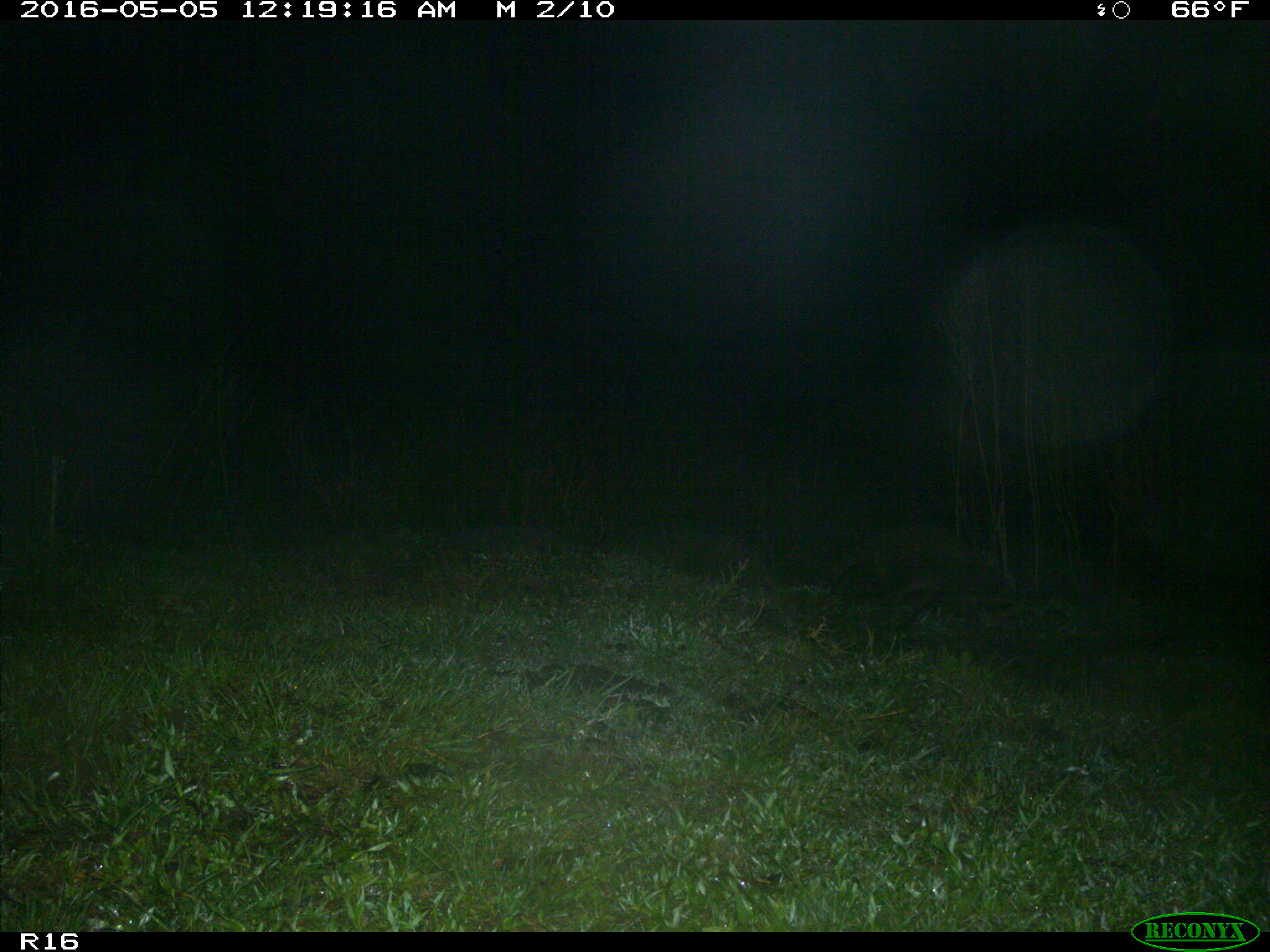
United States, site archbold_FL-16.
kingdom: Animalia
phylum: Chordata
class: Mammalia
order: Carnivora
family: Procyonidae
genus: Procyon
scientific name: Procyon lotor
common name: common raccoon